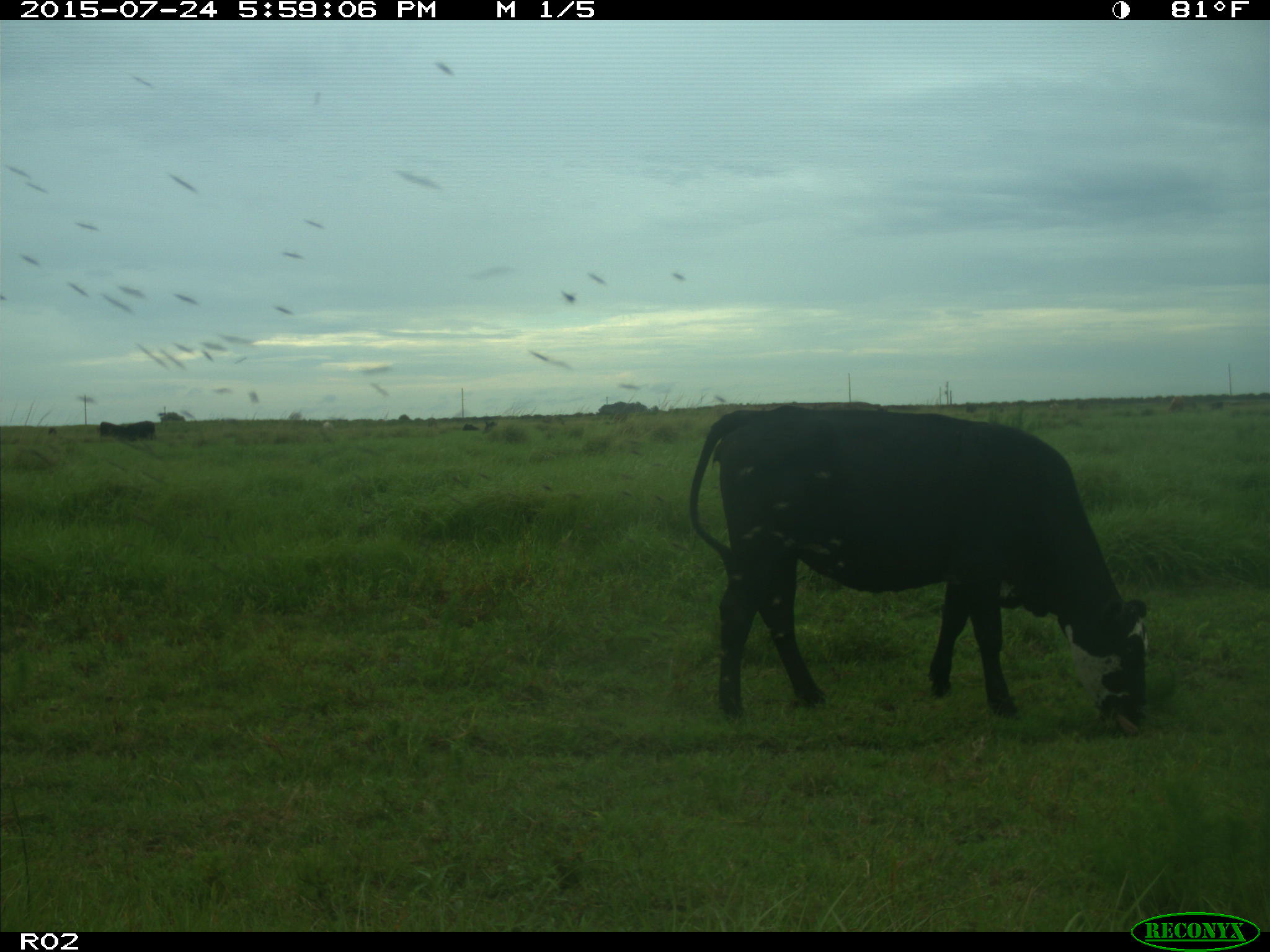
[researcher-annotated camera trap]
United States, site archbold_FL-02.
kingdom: Animalia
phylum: Chordata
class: Mammalia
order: Artiodactyla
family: Bovidae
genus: Bos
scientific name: Bos taurus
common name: domestic cow